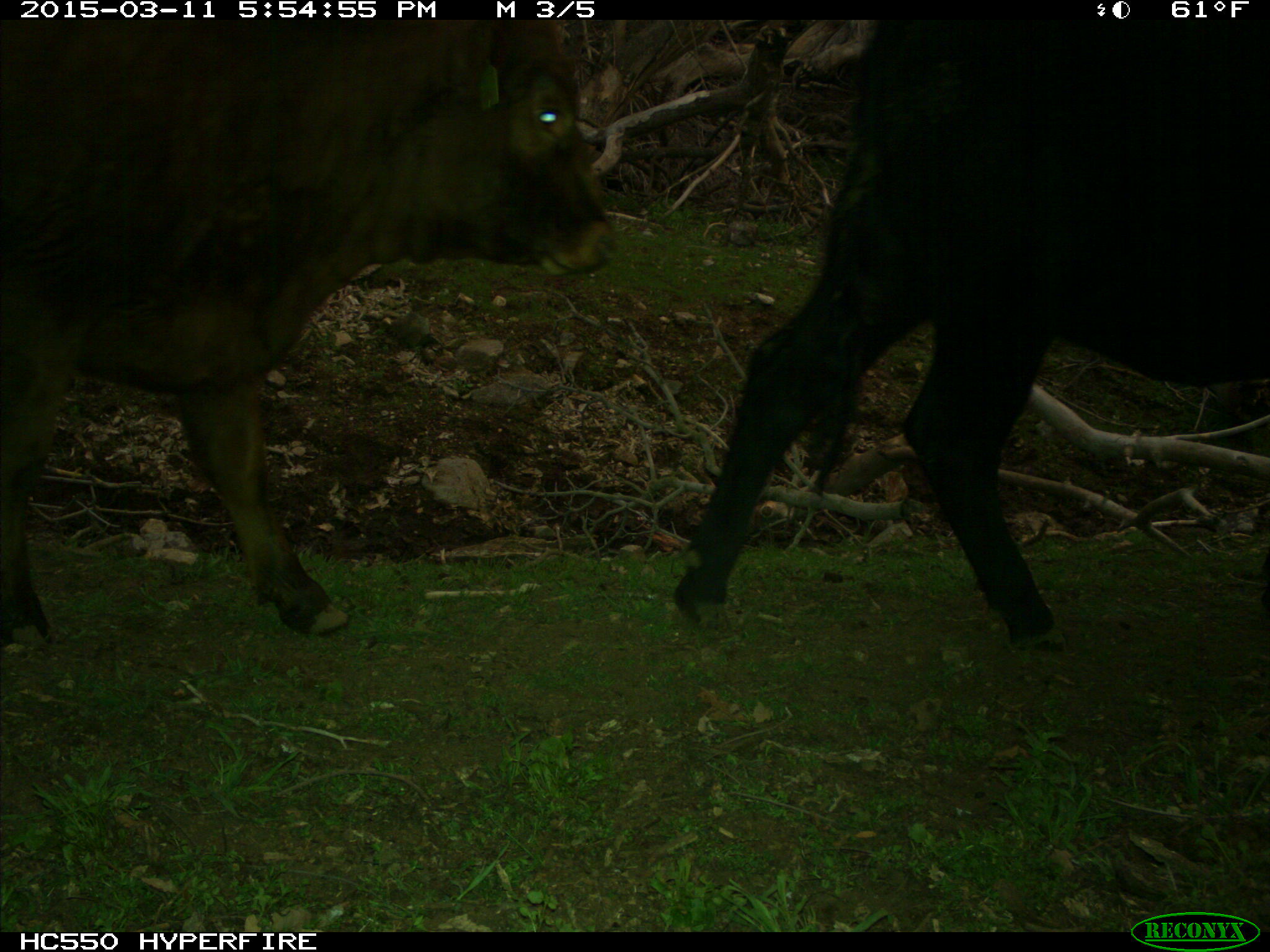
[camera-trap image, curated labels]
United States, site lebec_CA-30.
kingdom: Animalia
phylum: Chordata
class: Mammalia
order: Artiodactyla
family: Bovidae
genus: Bos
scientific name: Bos taurus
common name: domestic cow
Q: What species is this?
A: Bos taurus (domestic cow).